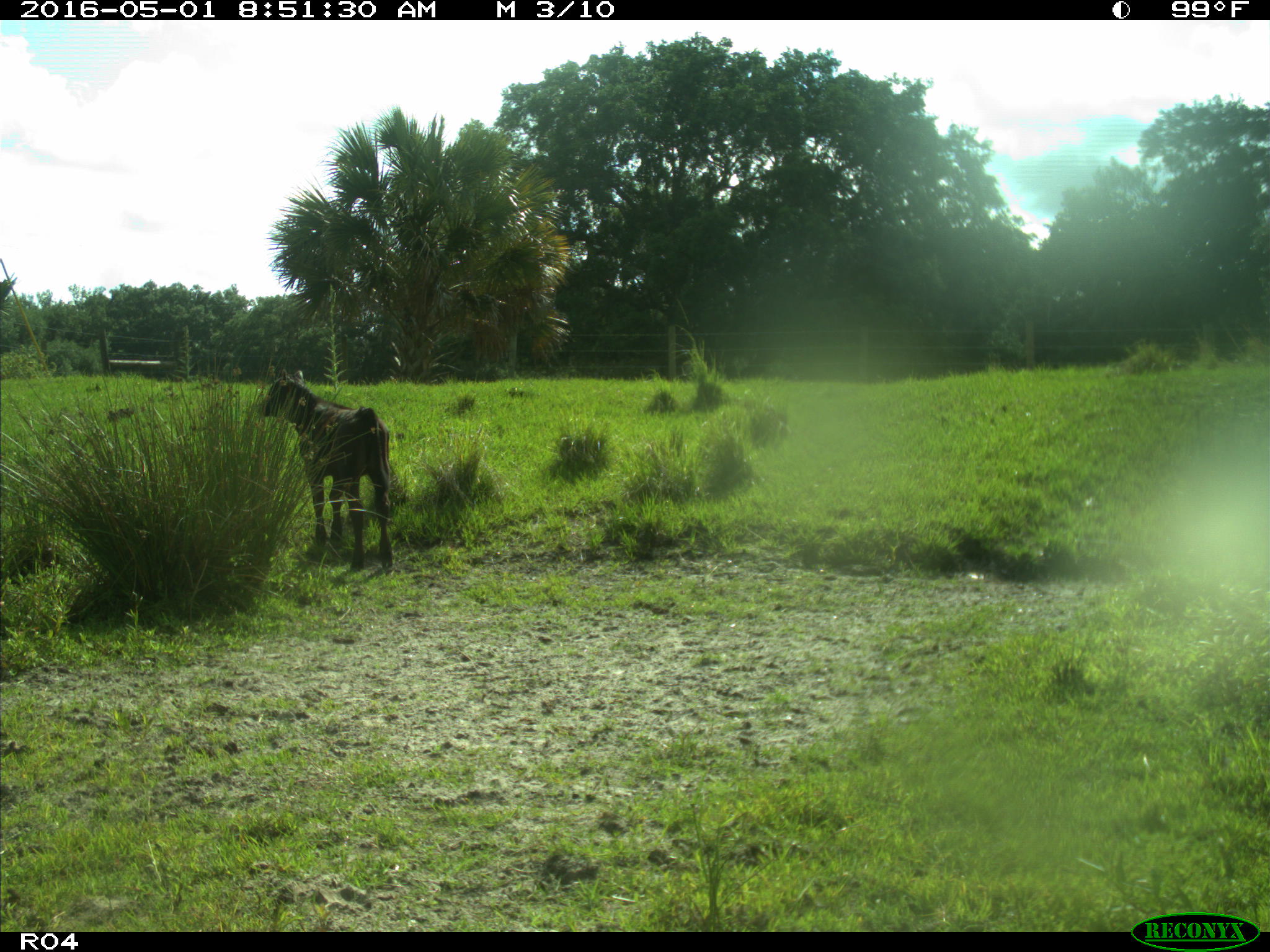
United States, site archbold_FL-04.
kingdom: Animalia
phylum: Chordata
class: Mammalia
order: Artiodactyla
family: Bovidae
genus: Bos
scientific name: Bos taurus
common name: domestic cow